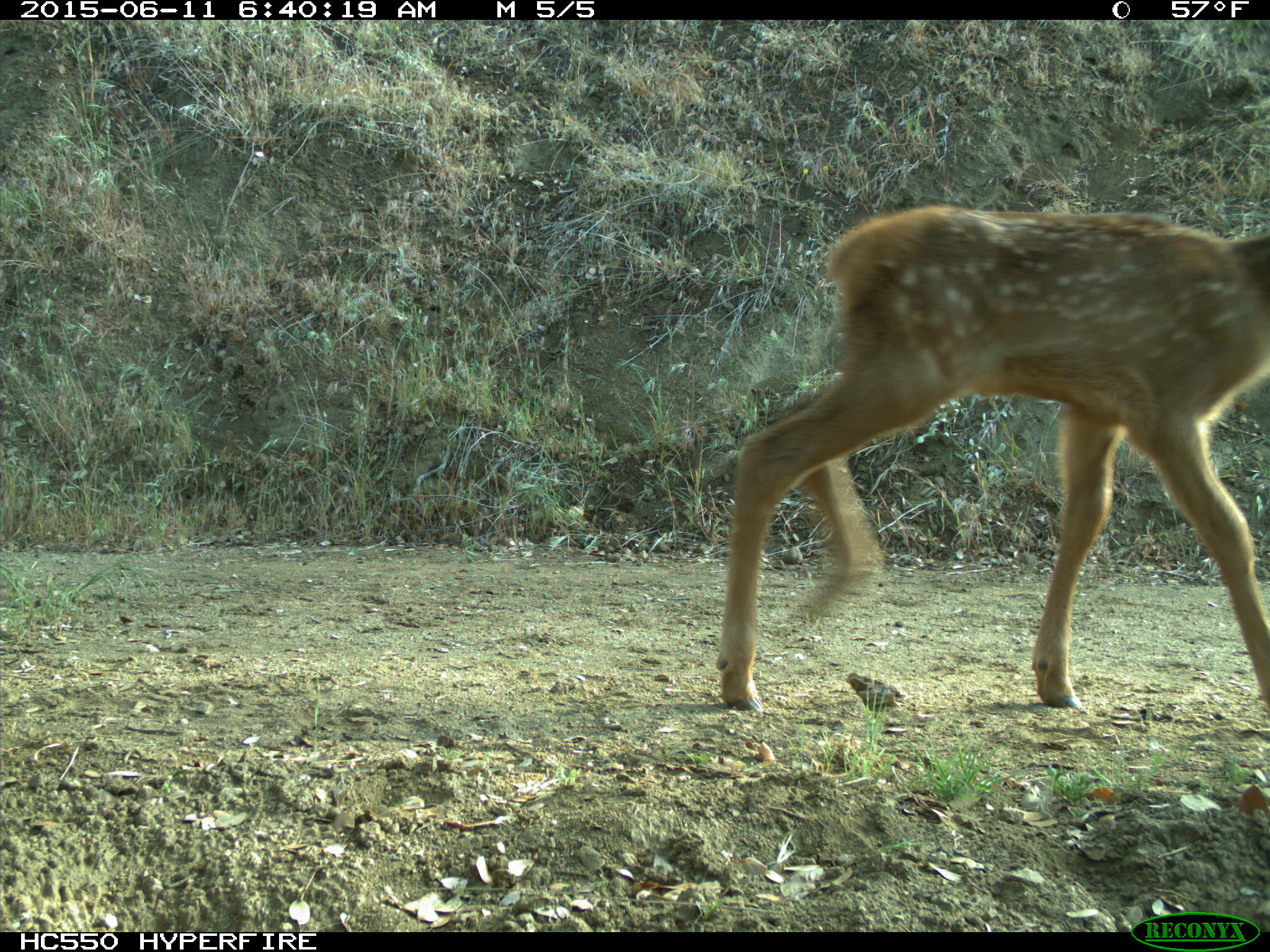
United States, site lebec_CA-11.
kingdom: Animalia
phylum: Chordata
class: Mammalia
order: Artiodactyla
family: Cervidae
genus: Cervus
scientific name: Cervus canadensis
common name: elk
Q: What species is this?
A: Cervus canadensis (elk).